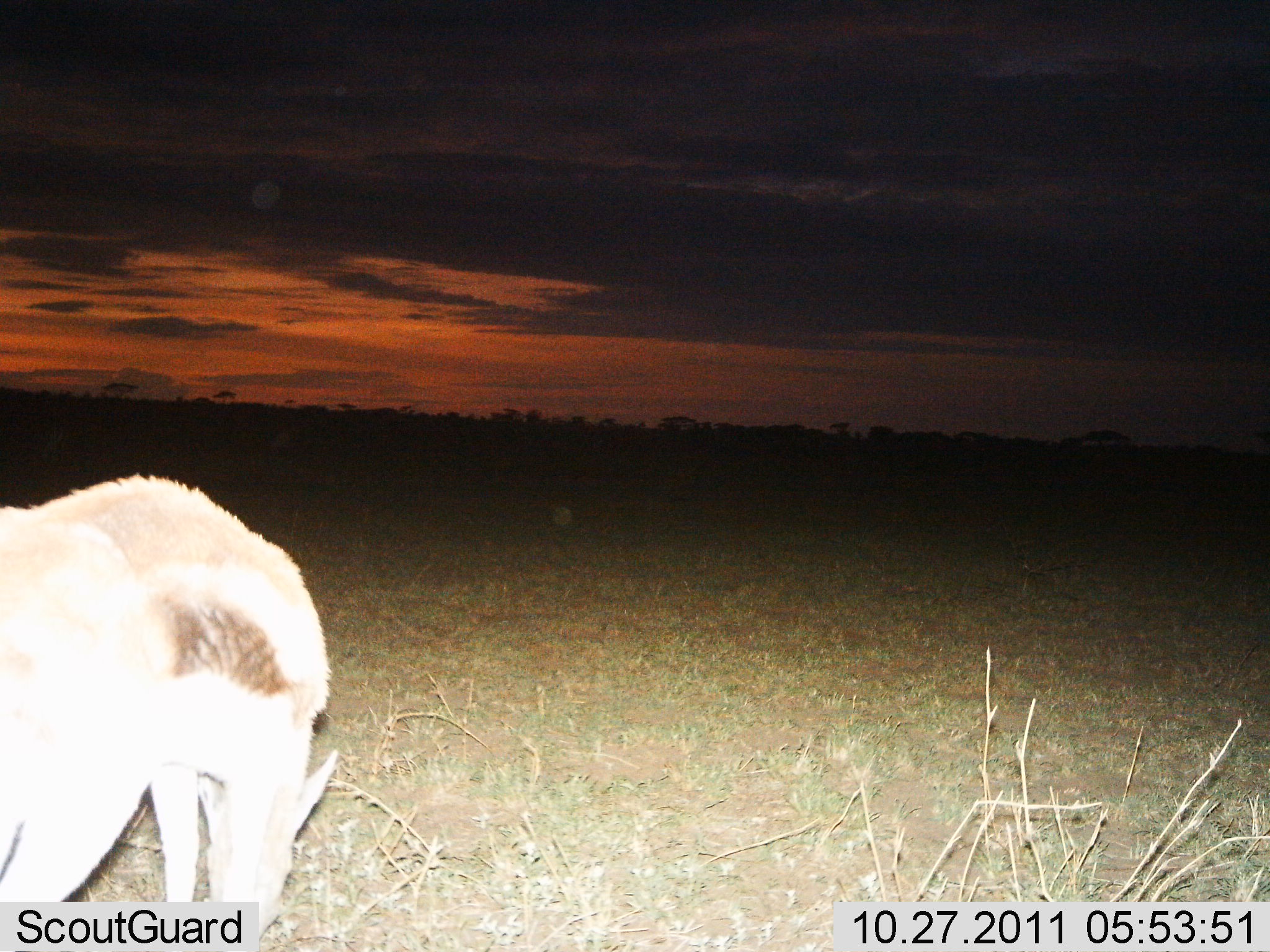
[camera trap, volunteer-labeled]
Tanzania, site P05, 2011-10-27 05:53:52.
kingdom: Animalia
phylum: Chordata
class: Mammalia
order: Artiodactyla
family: Bovidae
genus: Eudorcas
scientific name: Eudorcas thomsonii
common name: thomson's gazelle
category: gazellethomsons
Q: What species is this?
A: Gazellethomsons (thomson's gazelle) (Eudorcas thomsonii).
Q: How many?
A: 1.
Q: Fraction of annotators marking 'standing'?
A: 23%.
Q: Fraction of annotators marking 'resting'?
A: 0%.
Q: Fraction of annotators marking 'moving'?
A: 8%.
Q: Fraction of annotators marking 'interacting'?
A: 0%.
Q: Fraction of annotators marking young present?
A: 0%.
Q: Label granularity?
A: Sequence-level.